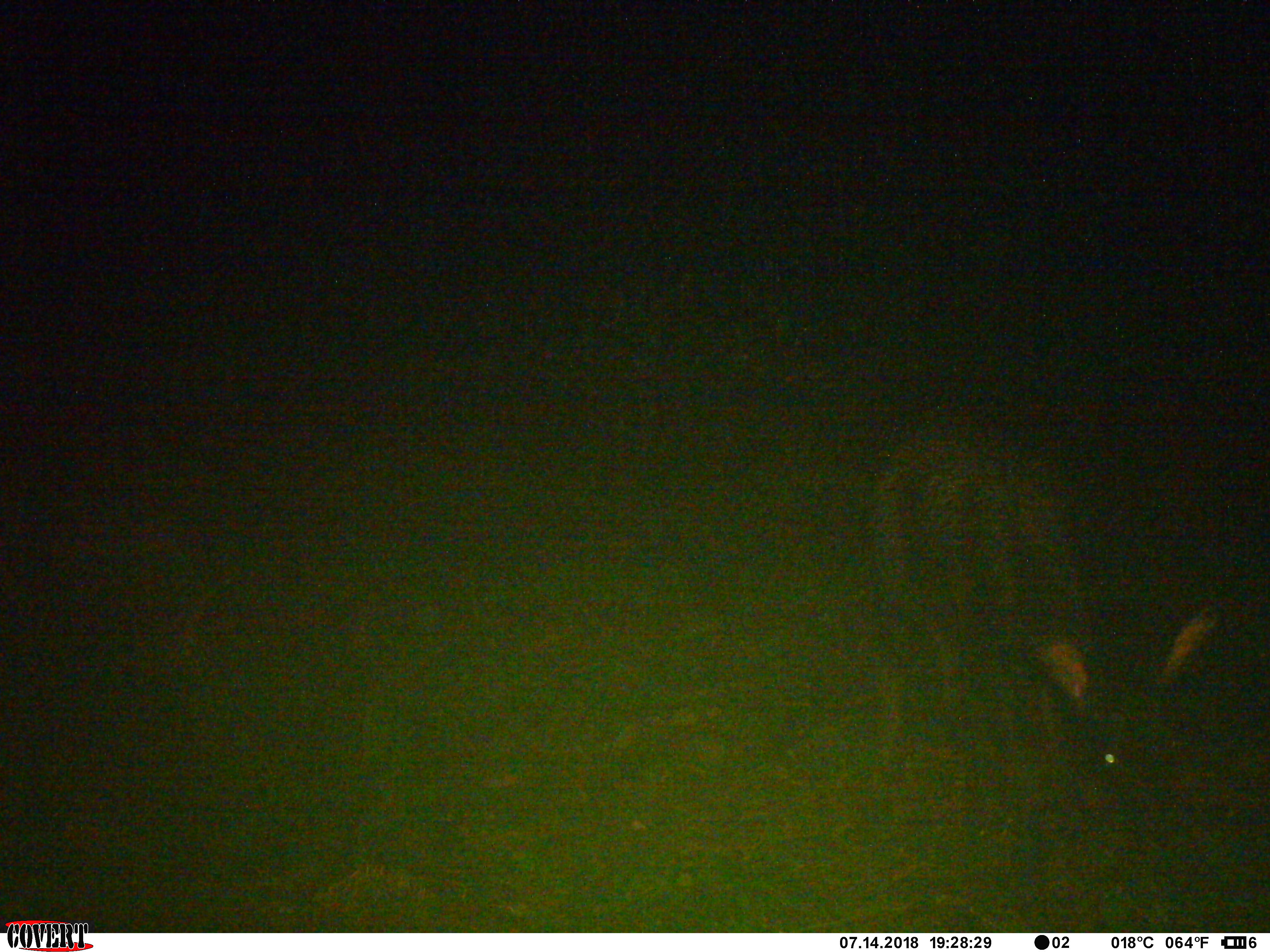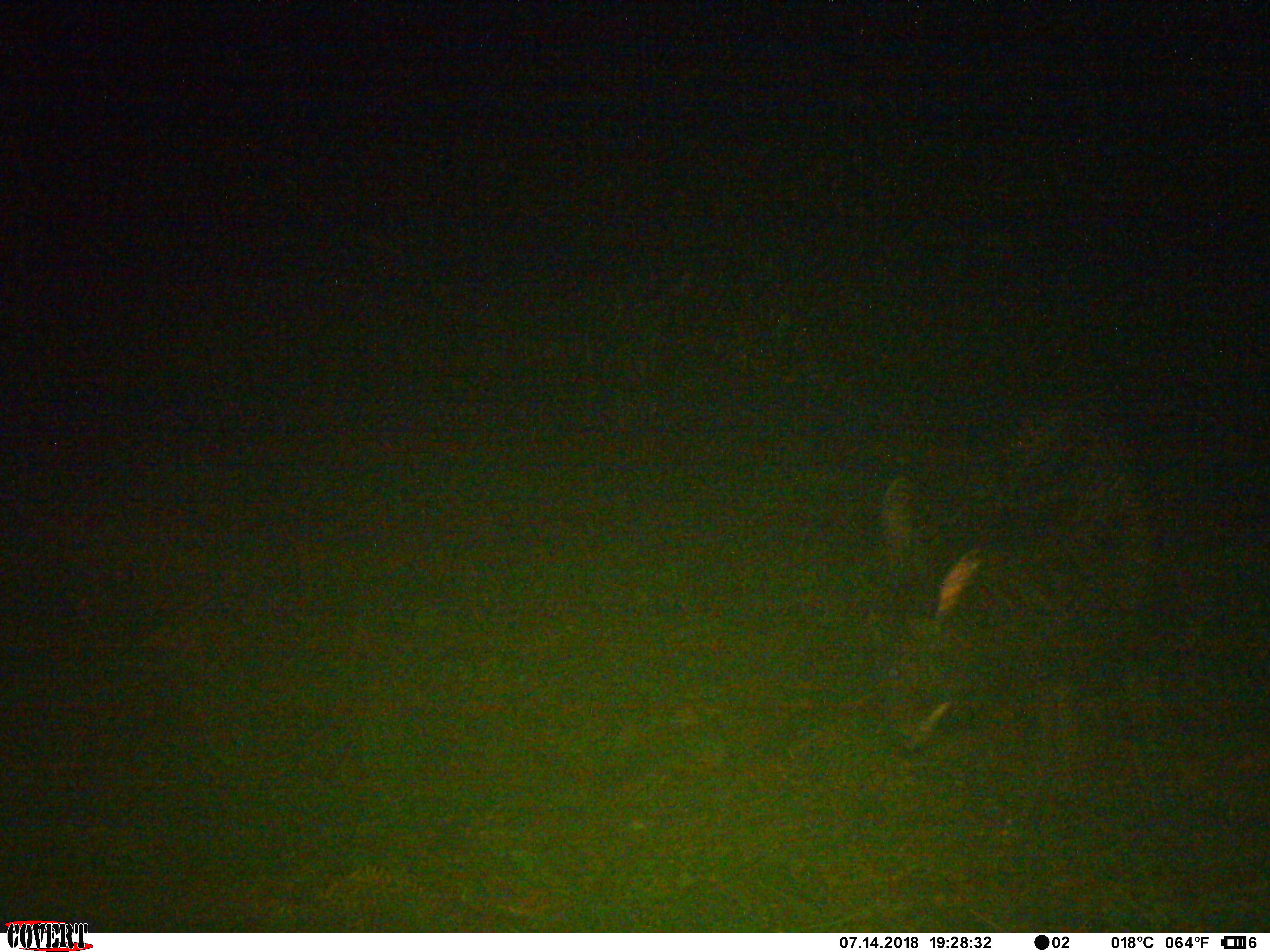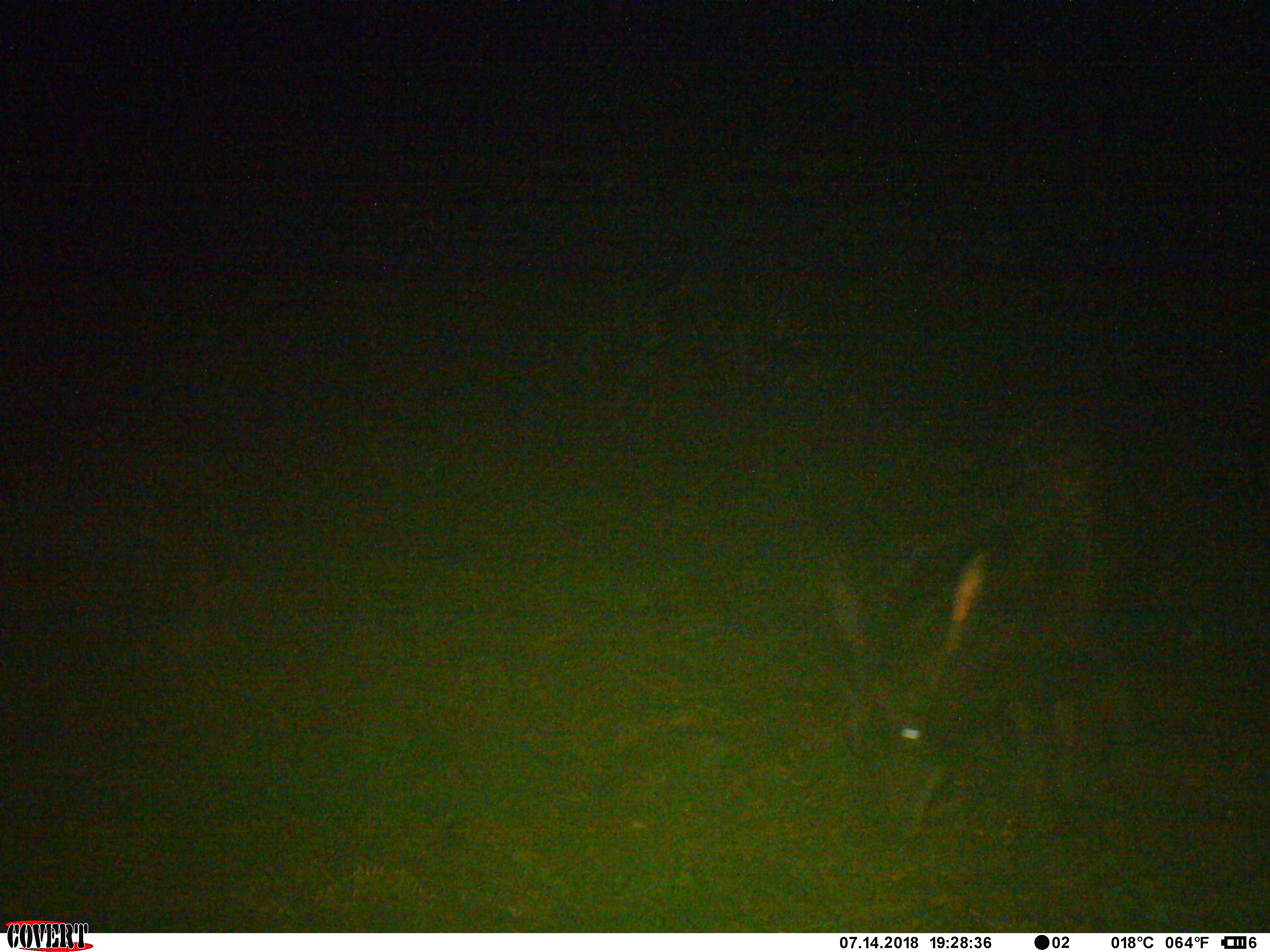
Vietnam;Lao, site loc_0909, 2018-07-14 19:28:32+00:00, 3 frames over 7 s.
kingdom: Animalia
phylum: Chordata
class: Mammalia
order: Artiodactyla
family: Bovidae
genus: Capricornis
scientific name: Capricornis sumatraensis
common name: chinese serow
Chinese serow (Capricornis sumatraensis). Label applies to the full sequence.